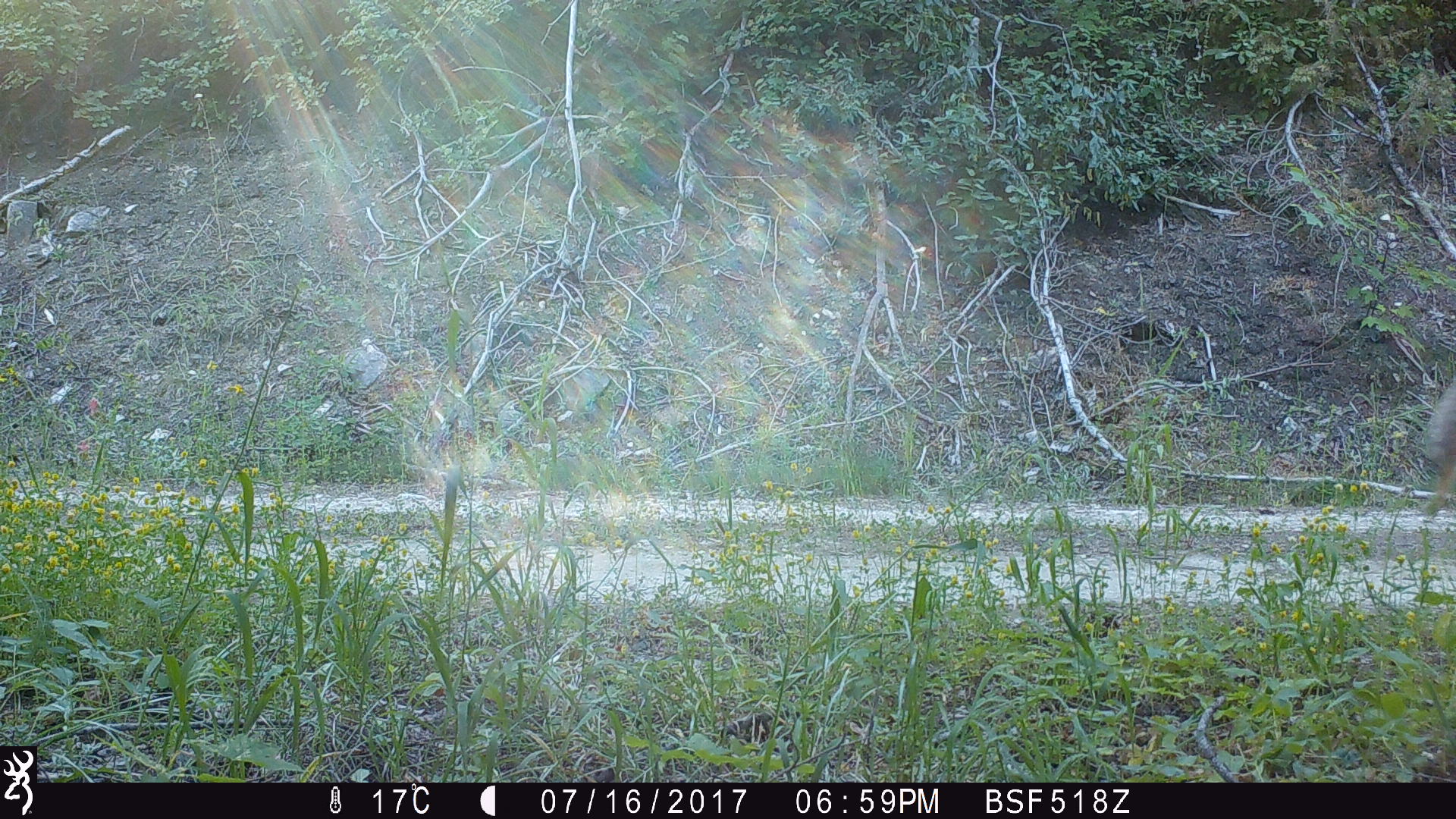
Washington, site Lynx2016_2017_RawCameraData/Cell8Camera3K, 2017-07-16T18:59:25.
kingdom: Animalia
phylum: Chordata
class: Mammalia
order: Carnivora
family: Canidae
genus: Canis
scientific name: Canis latrans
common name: coyote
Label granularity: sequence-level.